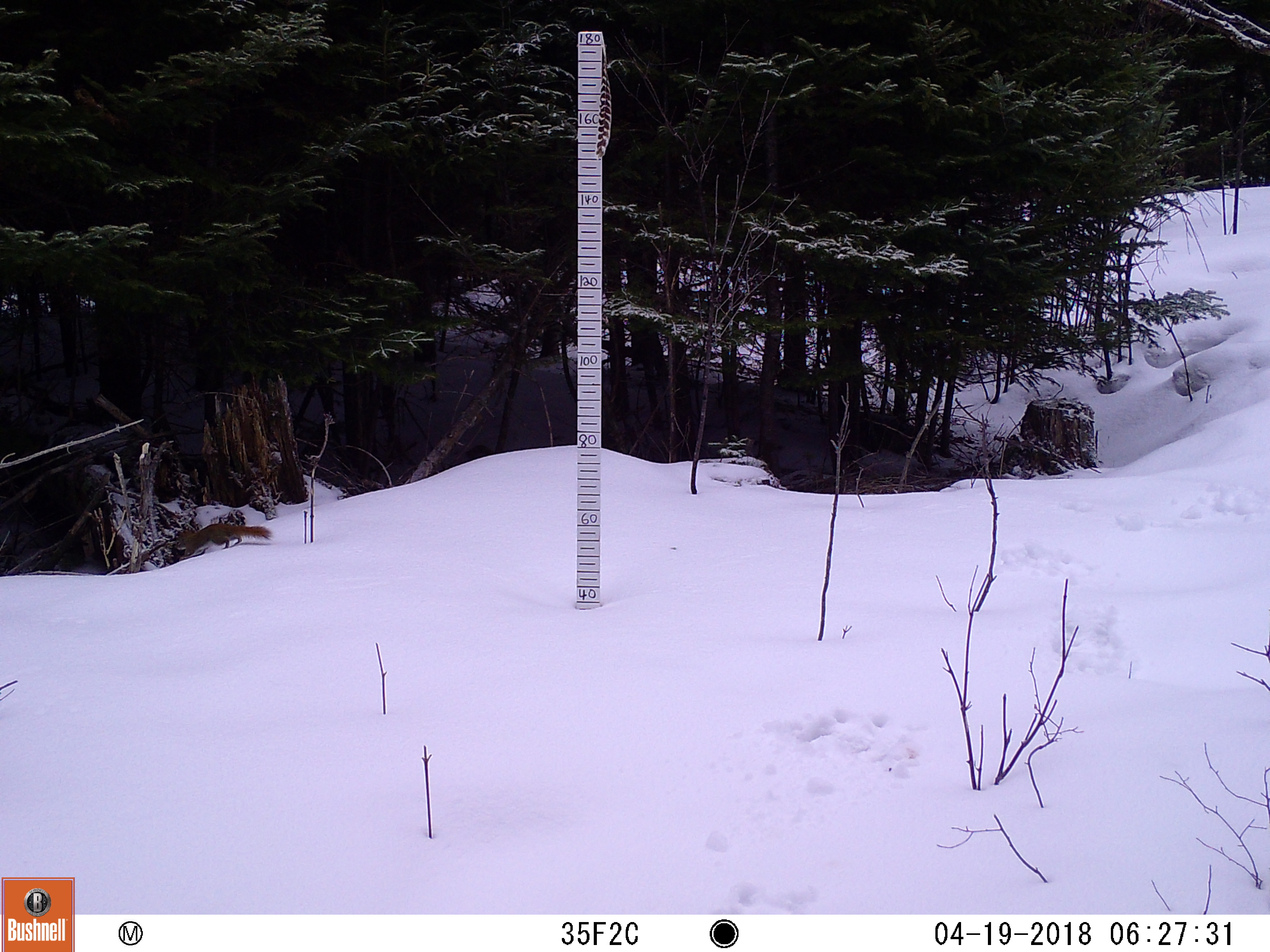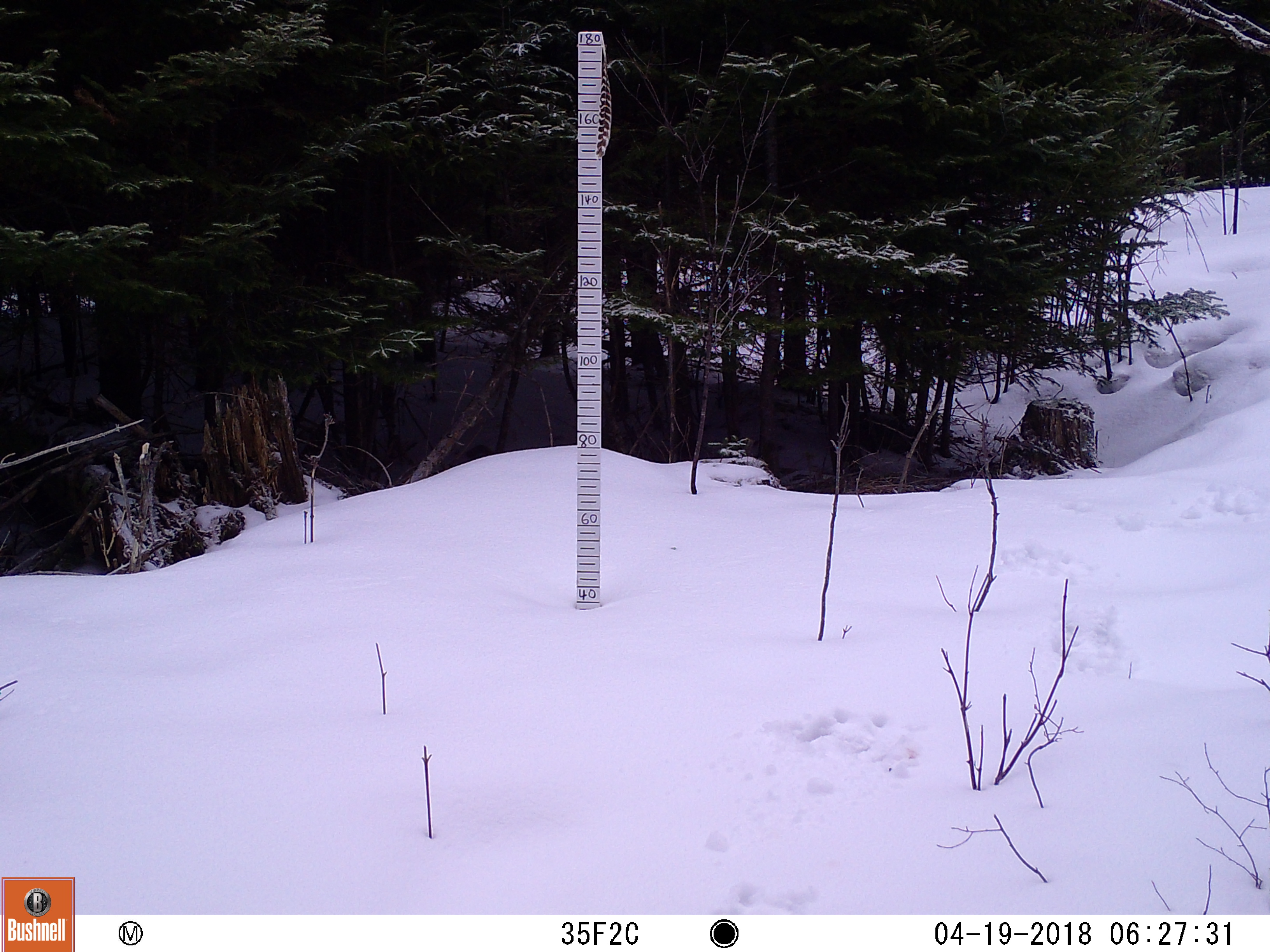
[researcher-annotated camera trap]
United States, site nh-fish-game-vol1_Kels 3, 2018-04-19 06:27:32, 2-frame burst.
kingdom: Animalia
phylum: Chordata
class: Mammalia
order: Rodentia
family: Sciuridae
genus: Tamiasciurus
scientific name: Tamiasciurus hudsonicus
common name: red squirrel